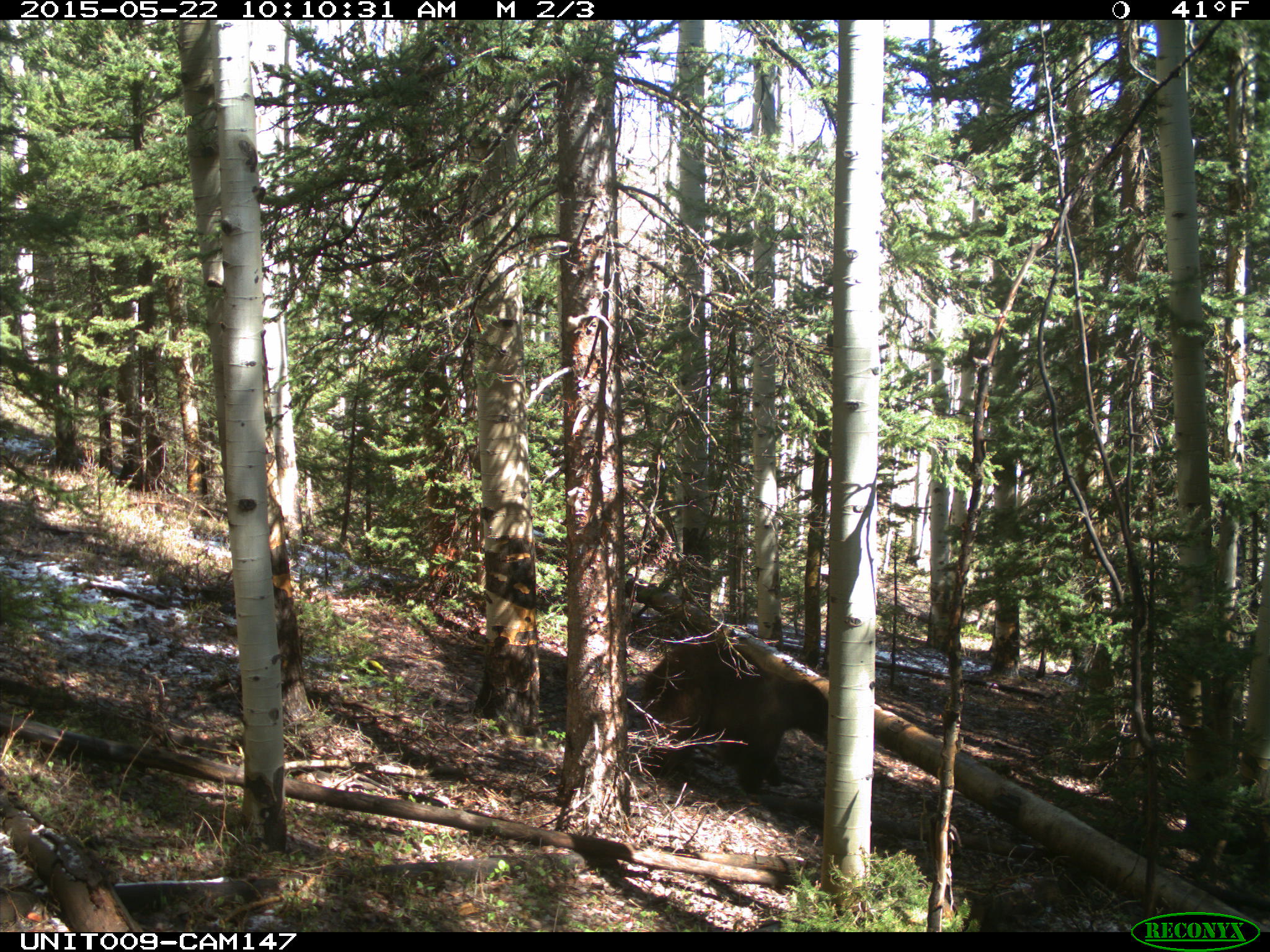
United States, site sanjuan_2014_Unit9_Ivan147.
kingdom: Animalia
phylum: Chordata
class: Mammalia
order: Carnivora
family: Ursidae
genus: Ursus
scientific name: Ursus americanus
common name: american black bear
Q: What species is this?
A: Ursus americanus (american black bear).